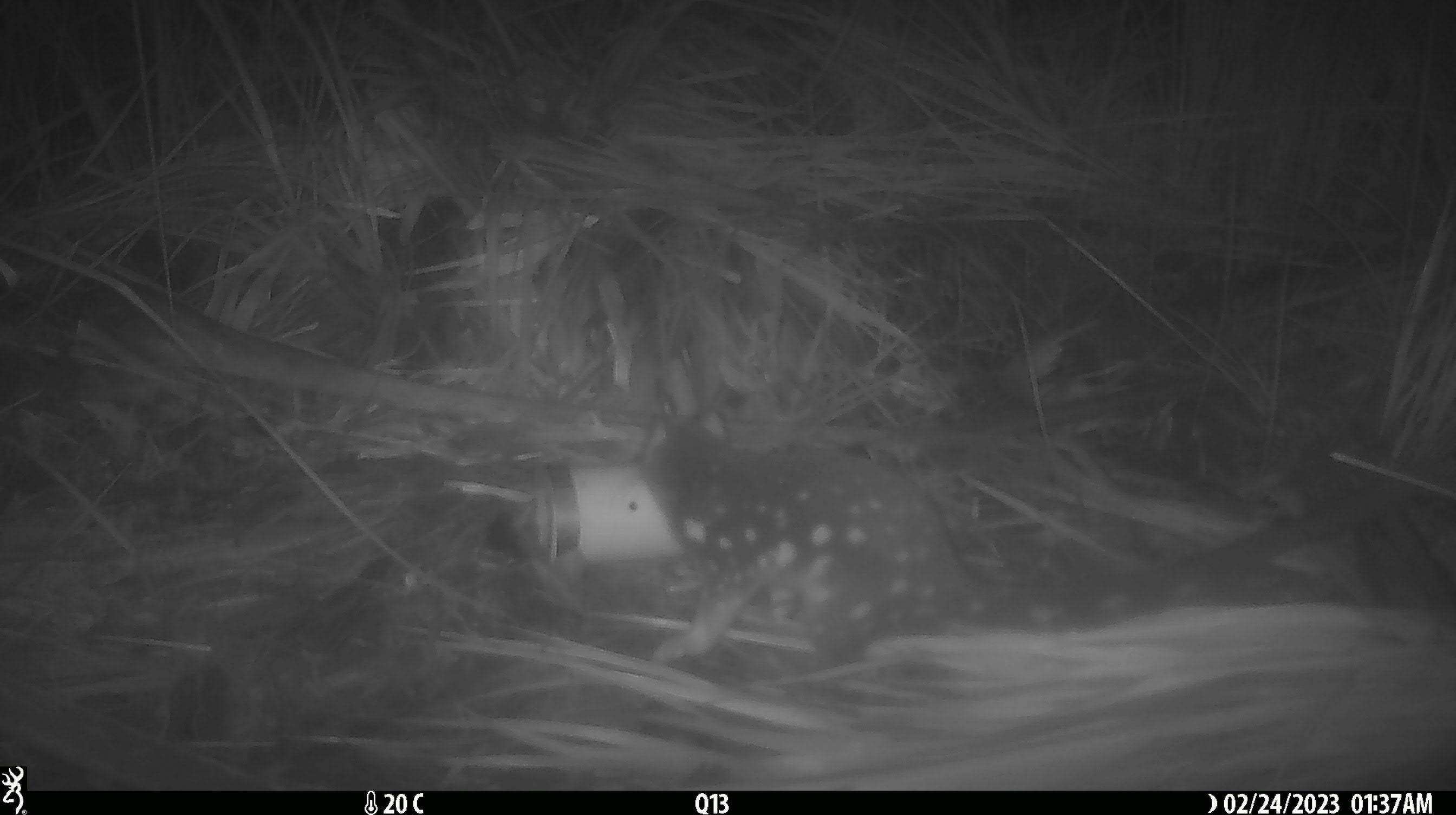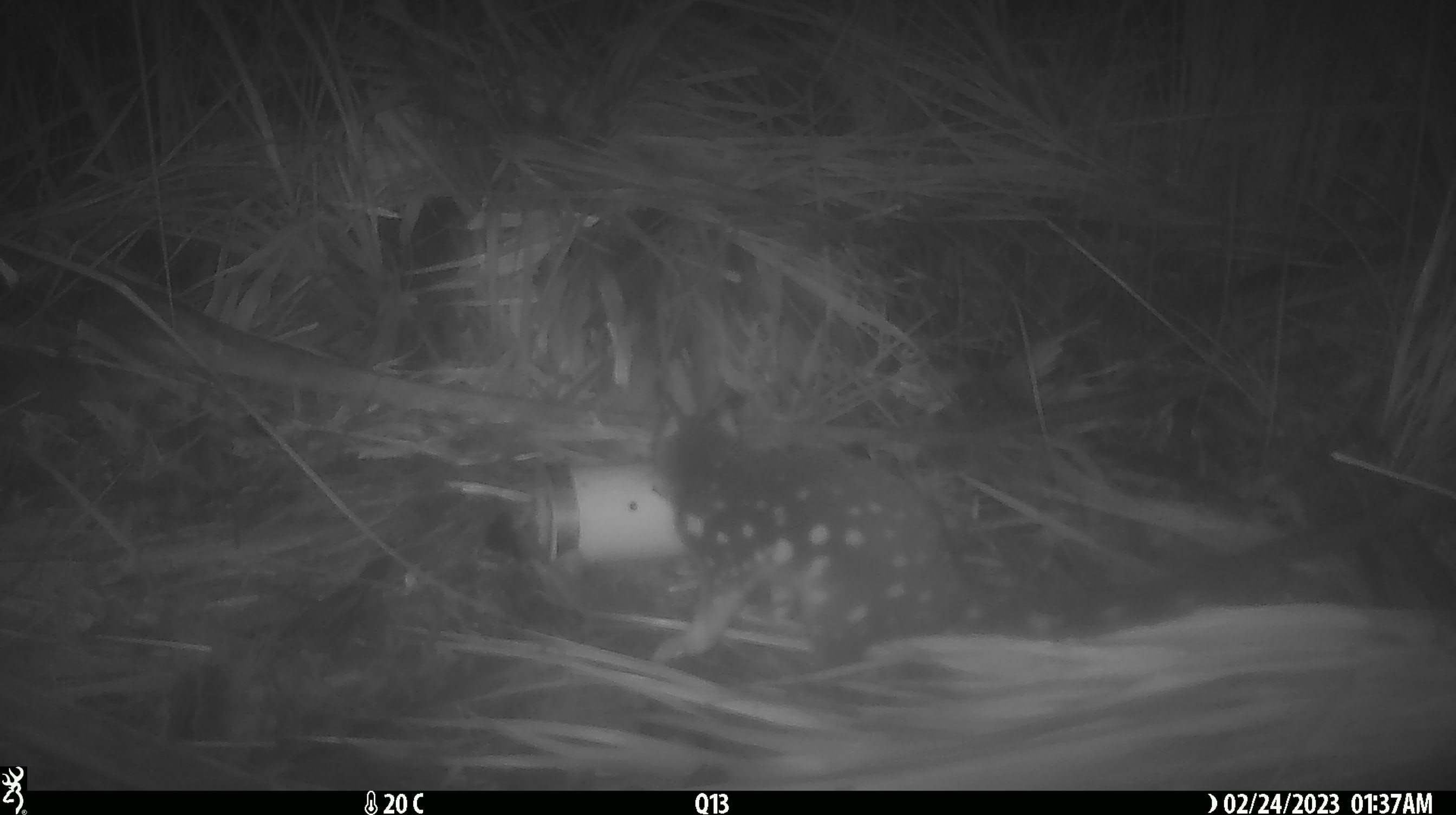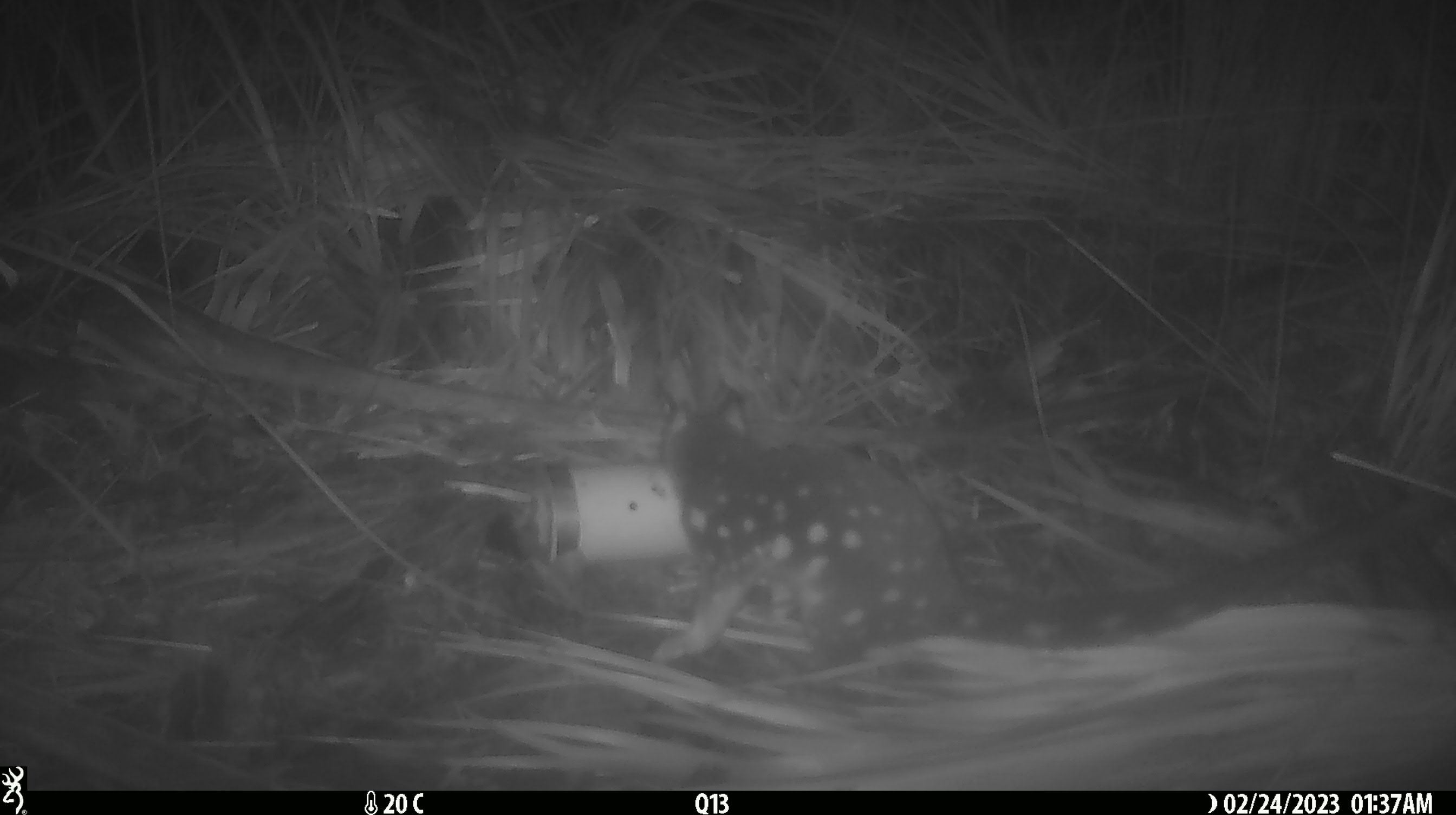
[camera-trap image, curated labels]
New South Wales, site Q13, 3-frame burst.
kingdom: Animalia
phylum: Chordata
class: Mammalia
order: Dasyuromorphia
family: Dasyuridae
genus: Dasyurus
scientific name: Dasyurus maculatus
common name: spotted-tailed quoll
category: quoll